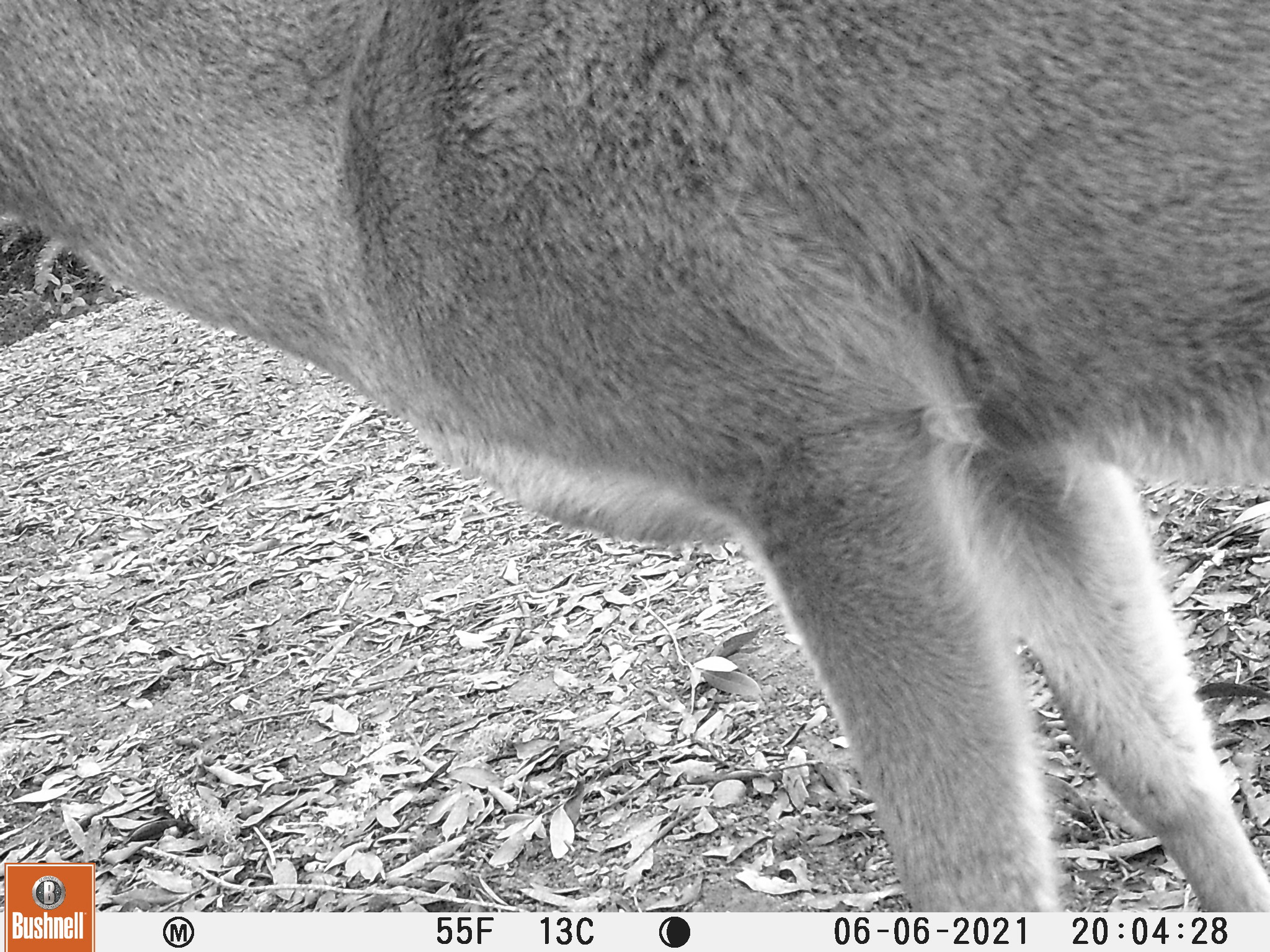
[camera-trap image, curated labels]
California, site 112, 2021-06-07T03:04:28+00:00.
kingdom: Animalia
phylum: Chordata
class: Mammalia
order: Artiodactyla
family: Cervidae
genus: Odocoileus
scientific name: Odocoileus hemionus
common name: mule deer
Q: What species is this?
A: Mule deer (Odocoileus hemionus).